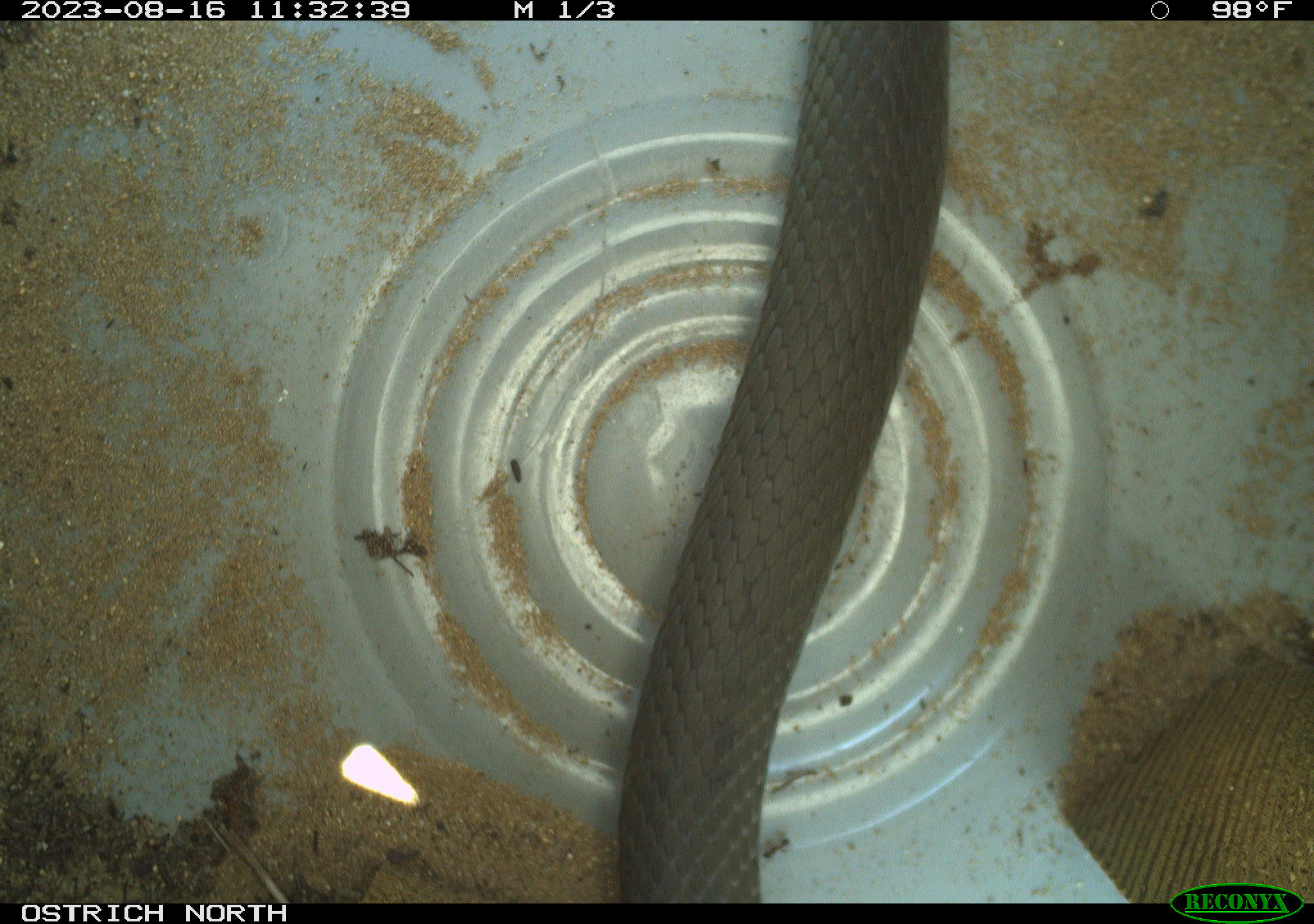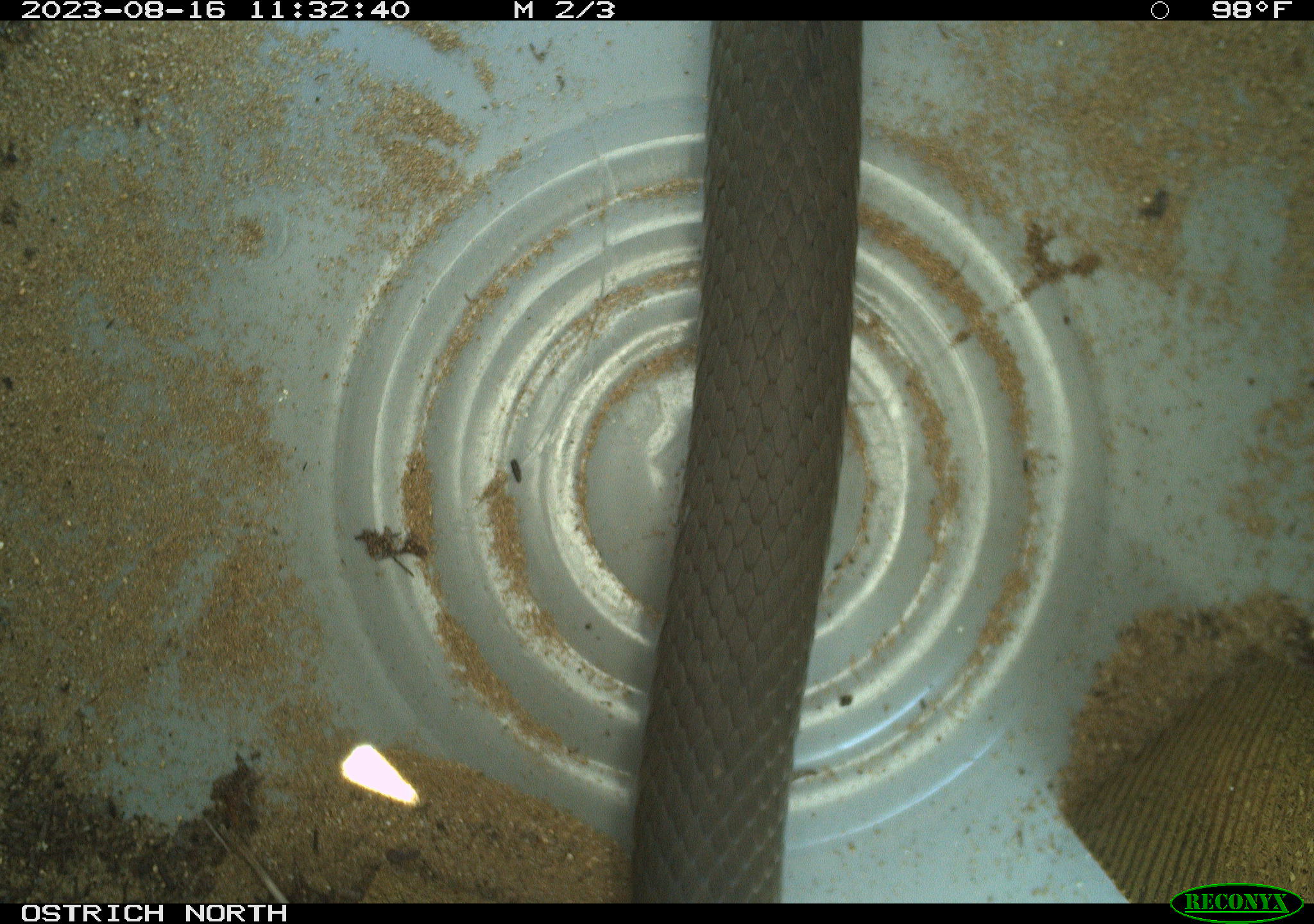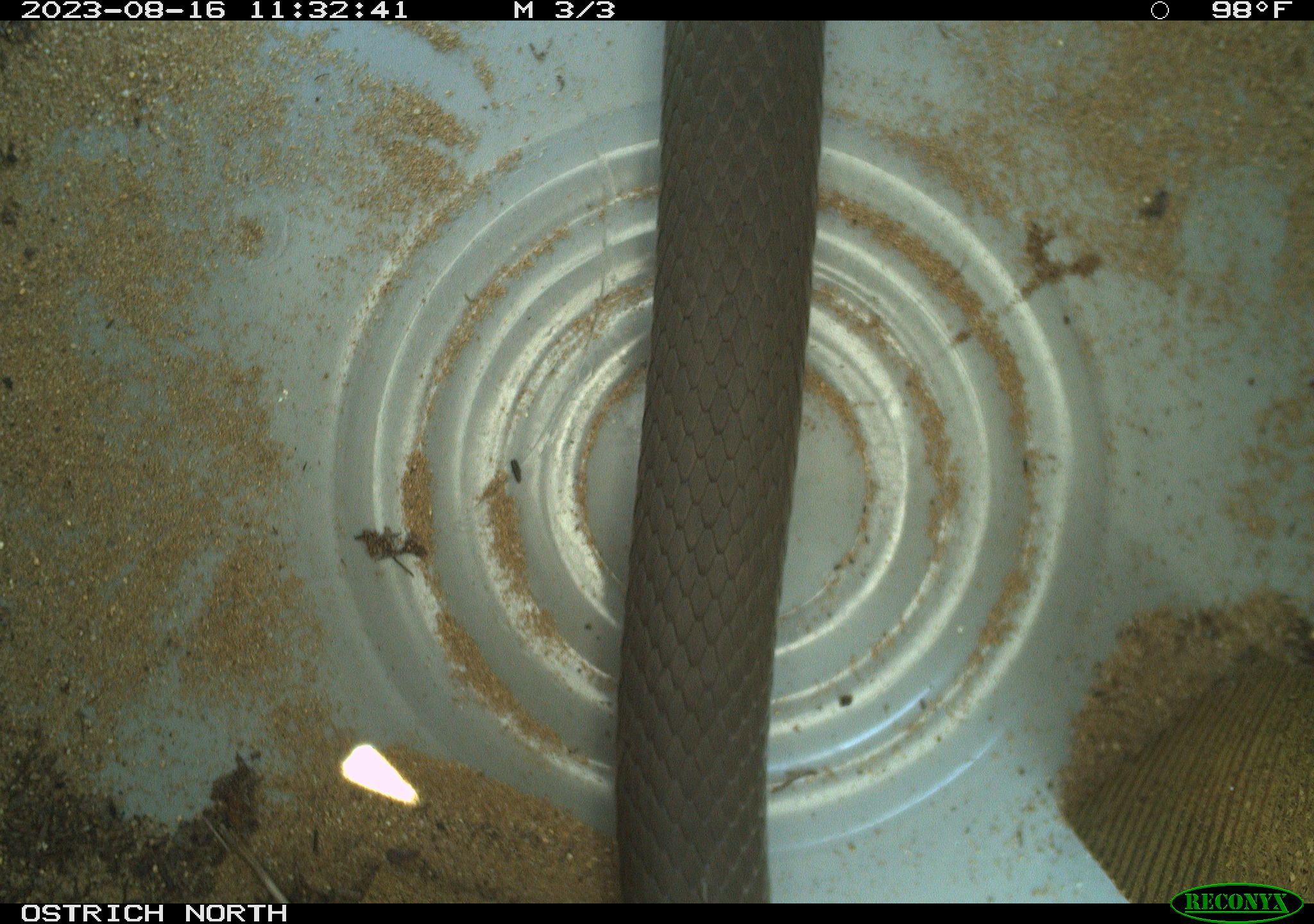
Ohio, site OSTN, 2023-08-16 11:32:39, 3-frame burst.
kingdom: Animalia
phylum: Chordata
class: Reptilia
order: Squamata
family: Colubridae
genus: Coluber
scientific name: Coluber constrictor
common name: eastern racer snake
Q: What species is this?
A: Eastern racer snake (Coluber constrictor).